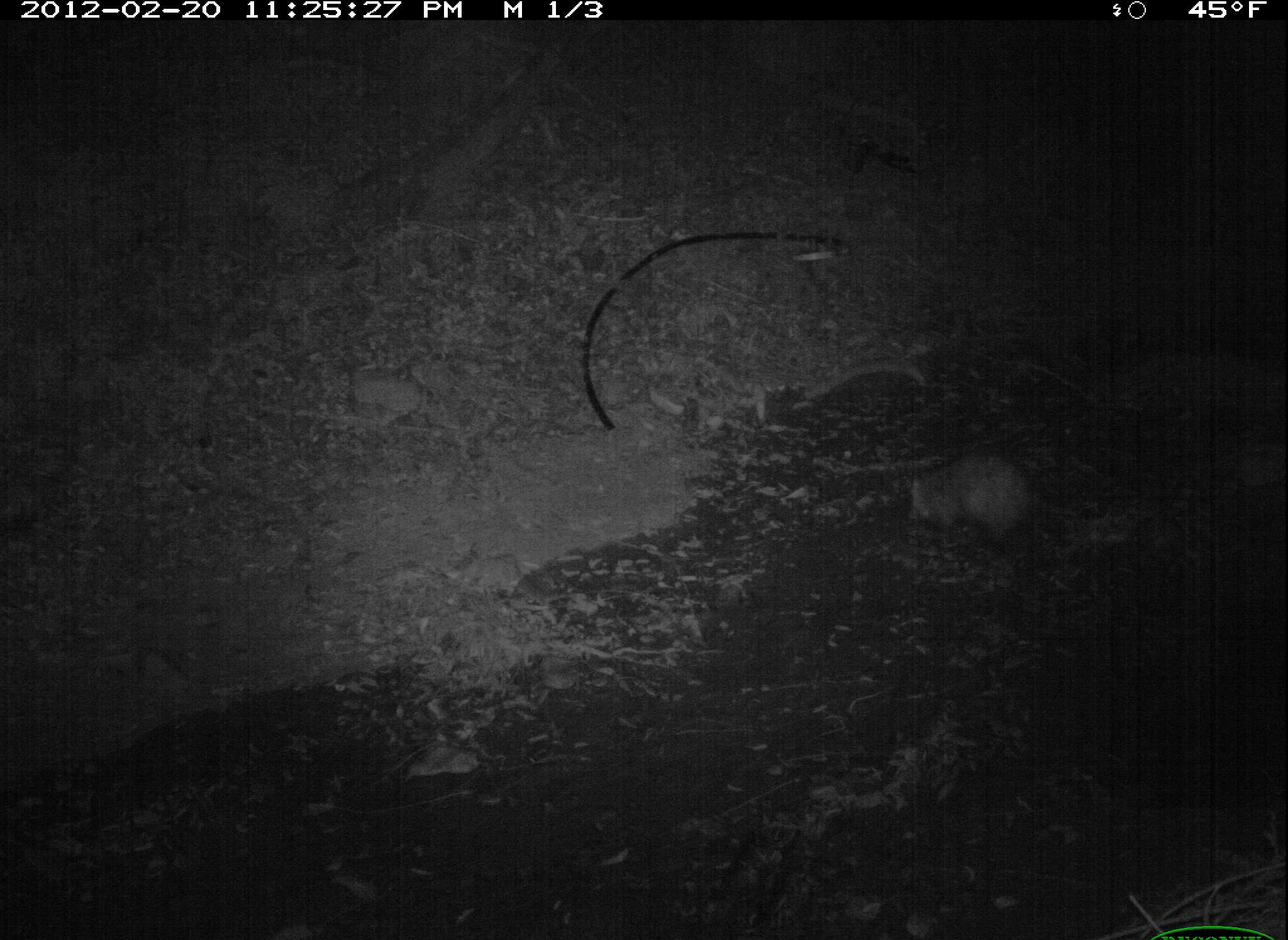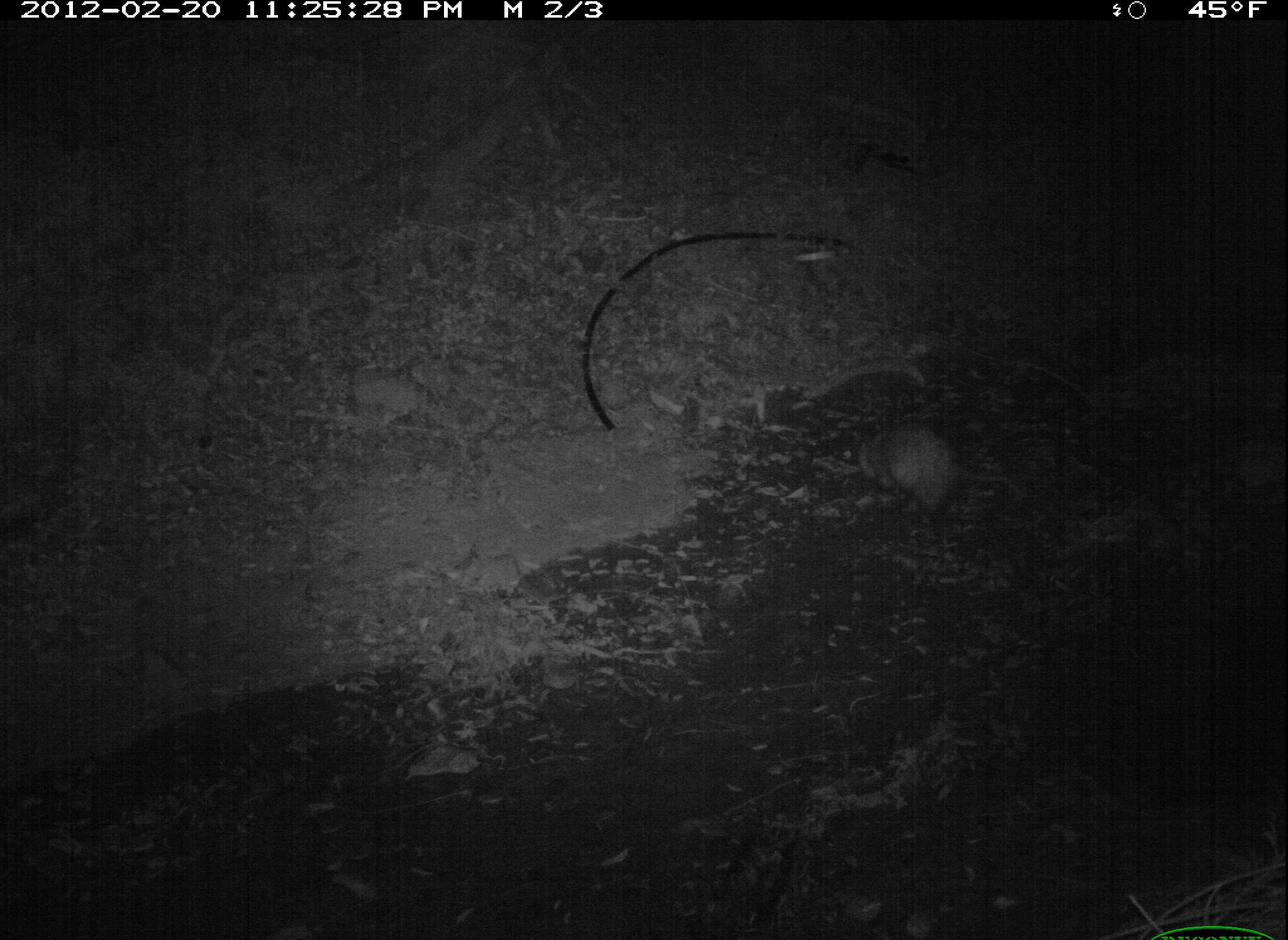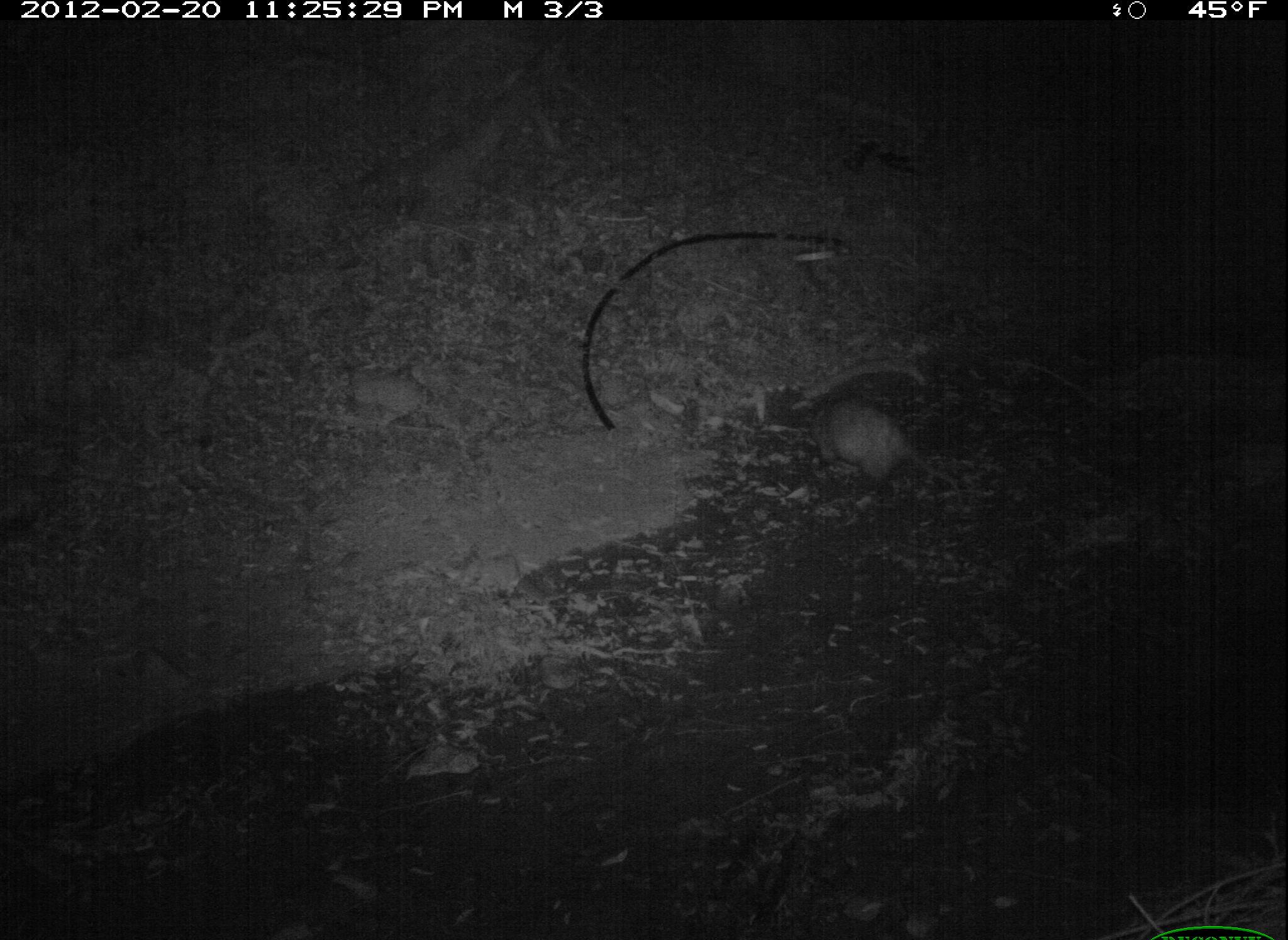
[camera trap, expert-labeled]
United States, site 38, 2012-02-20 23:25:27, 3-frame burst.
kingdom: Animalia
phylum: Chordata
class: Mammalia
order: Didelphimorphia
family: Didelphidae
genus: Didelphis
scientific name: Didelphis virginiana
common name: virginia opossum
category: opossum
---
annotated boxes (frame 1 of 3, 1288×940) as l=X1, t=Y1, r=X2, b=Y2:
opossum: l=900, t=446, r=1063, b=557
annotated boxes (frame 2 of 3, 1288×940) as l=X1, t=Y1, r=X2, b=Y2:
opossum: l=836, t=412, r=1046, b=540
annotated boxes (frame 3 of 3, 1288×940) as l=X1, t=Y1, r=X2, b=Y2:
opossum: l=802, t=369, r=989, b=546